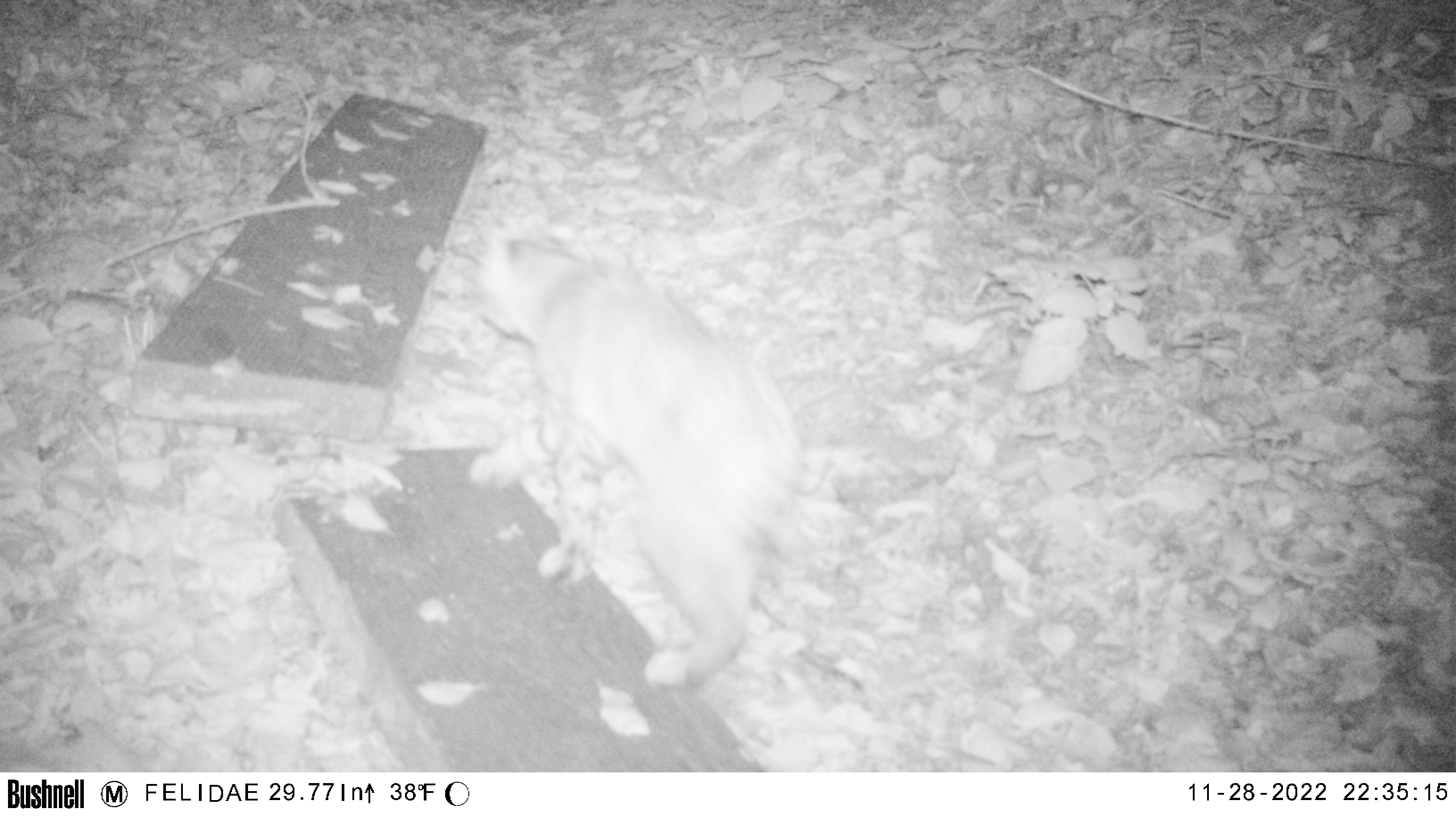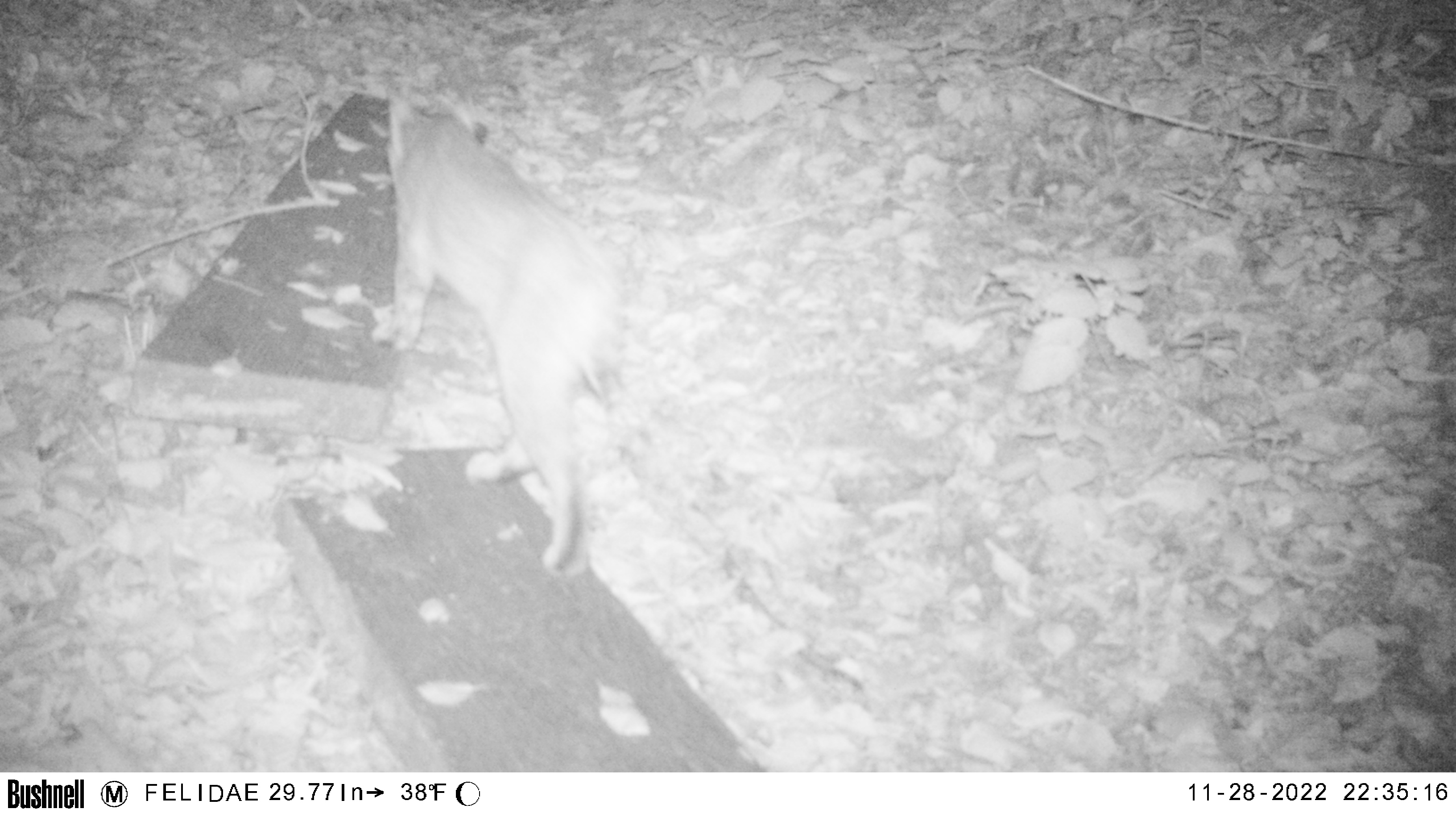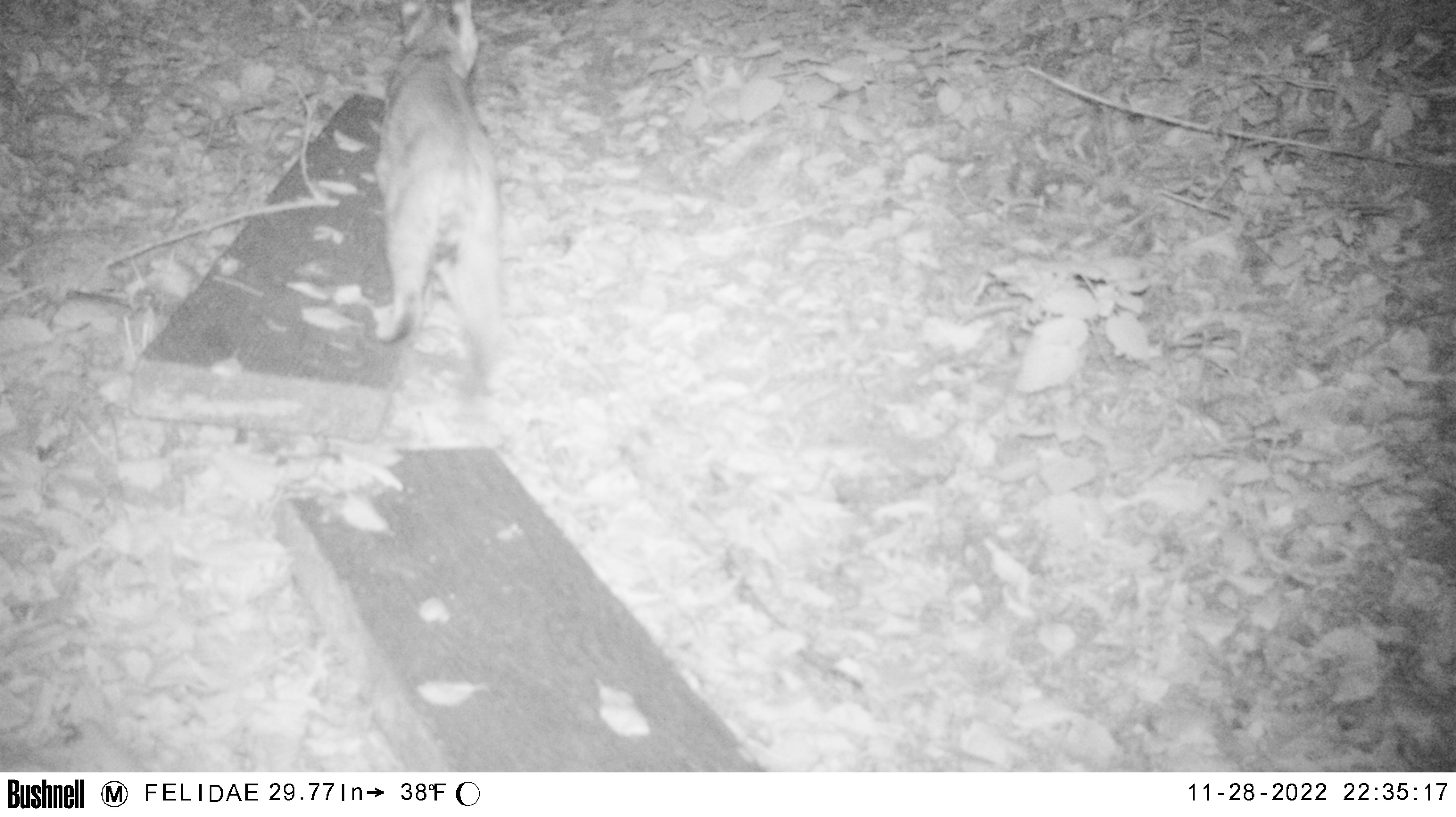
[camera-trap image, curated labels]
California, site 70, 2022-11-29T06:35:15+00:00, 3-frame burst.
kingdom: Animalia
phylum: Chordata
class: Mammalia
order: Carnivora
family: Felidae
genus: Lynx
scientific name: Lynx rufus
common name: bobcat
Bobcat (Lynx rufus).